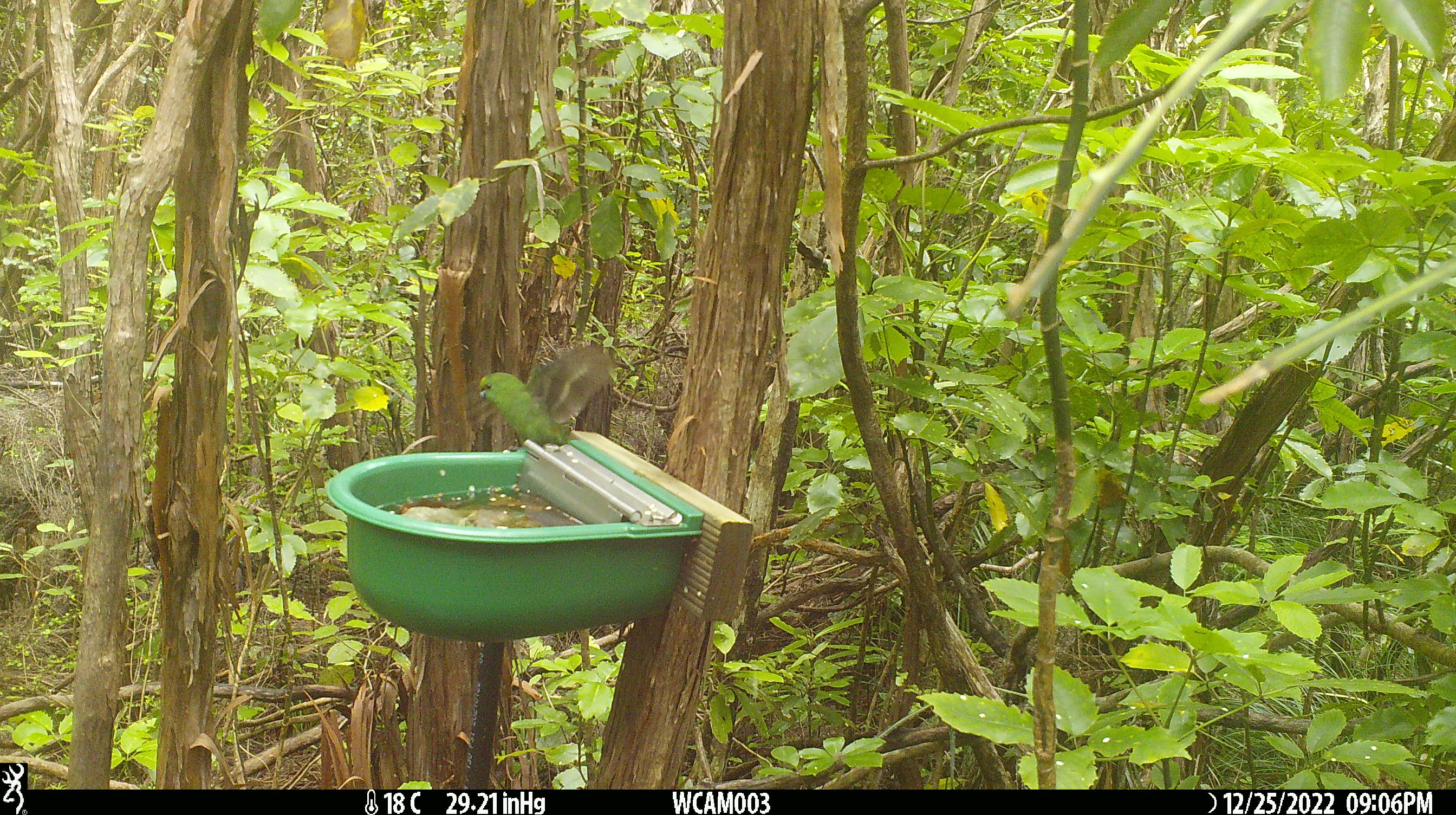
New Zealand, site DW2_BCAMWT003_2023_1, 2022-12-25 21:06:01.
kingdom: Animalia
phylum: Chordata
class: Aves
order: Psittaciformes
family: Psittaculidae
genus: Cyanoramphus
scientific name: Cyanoramphus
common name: parakeet